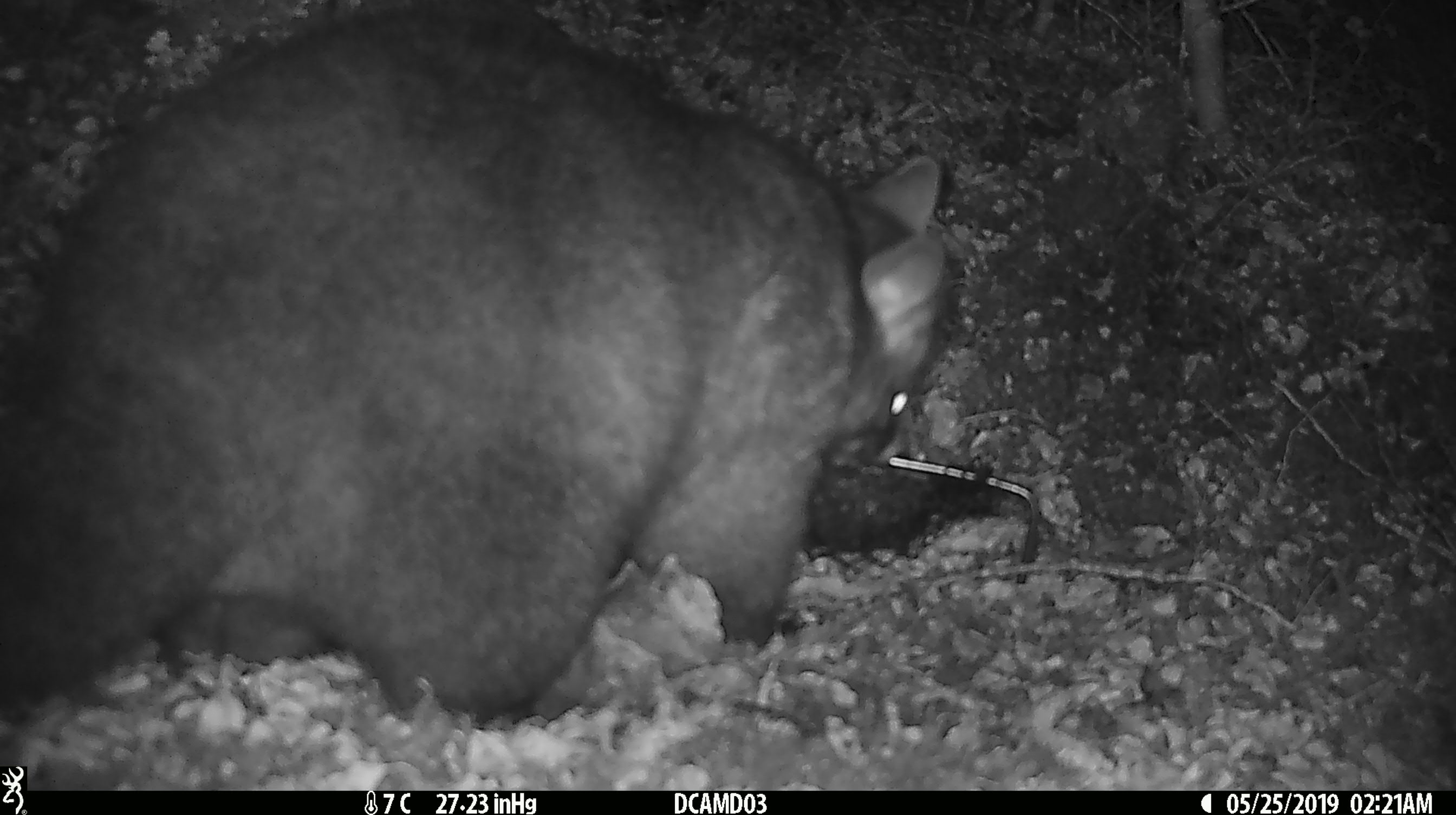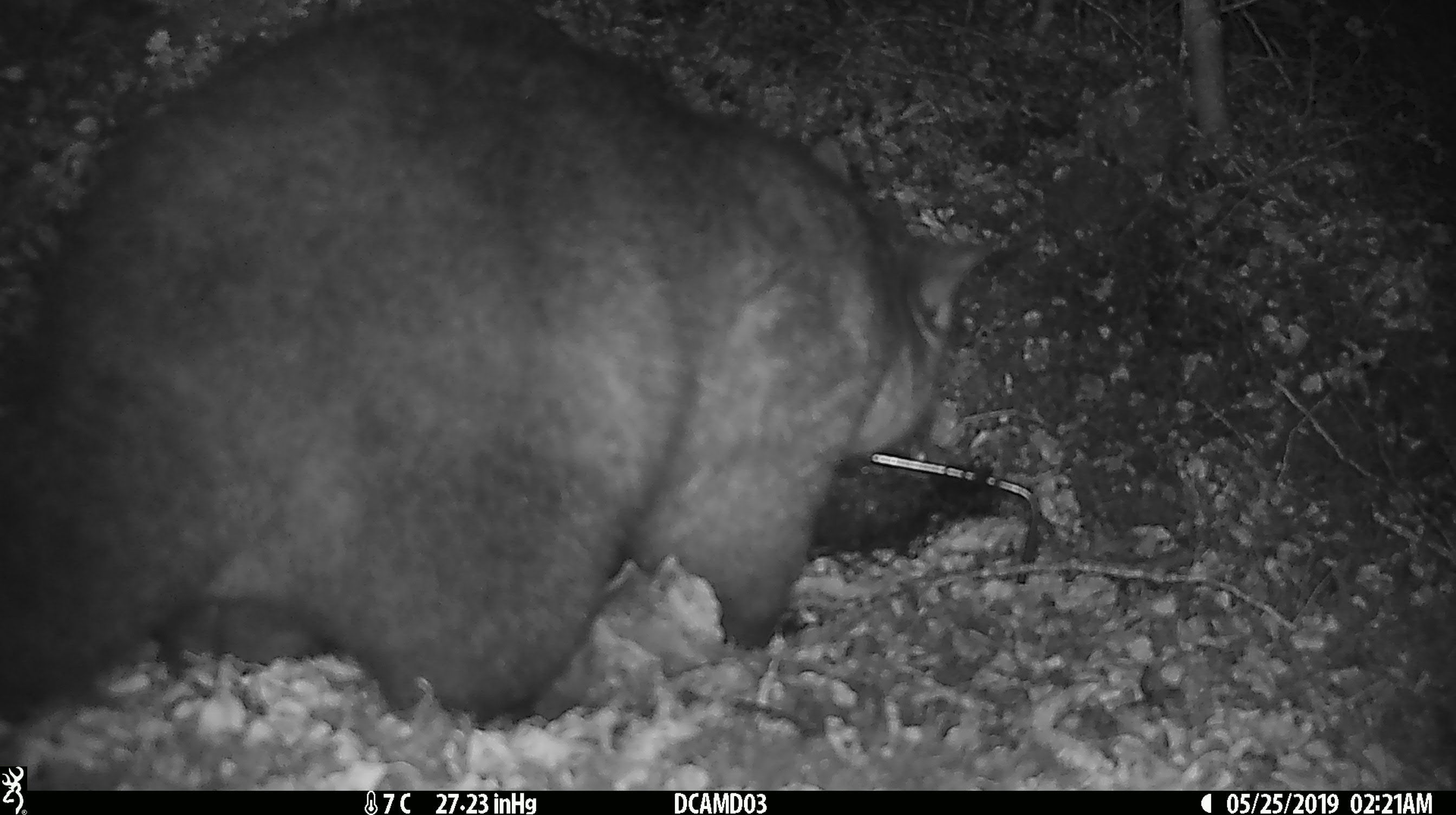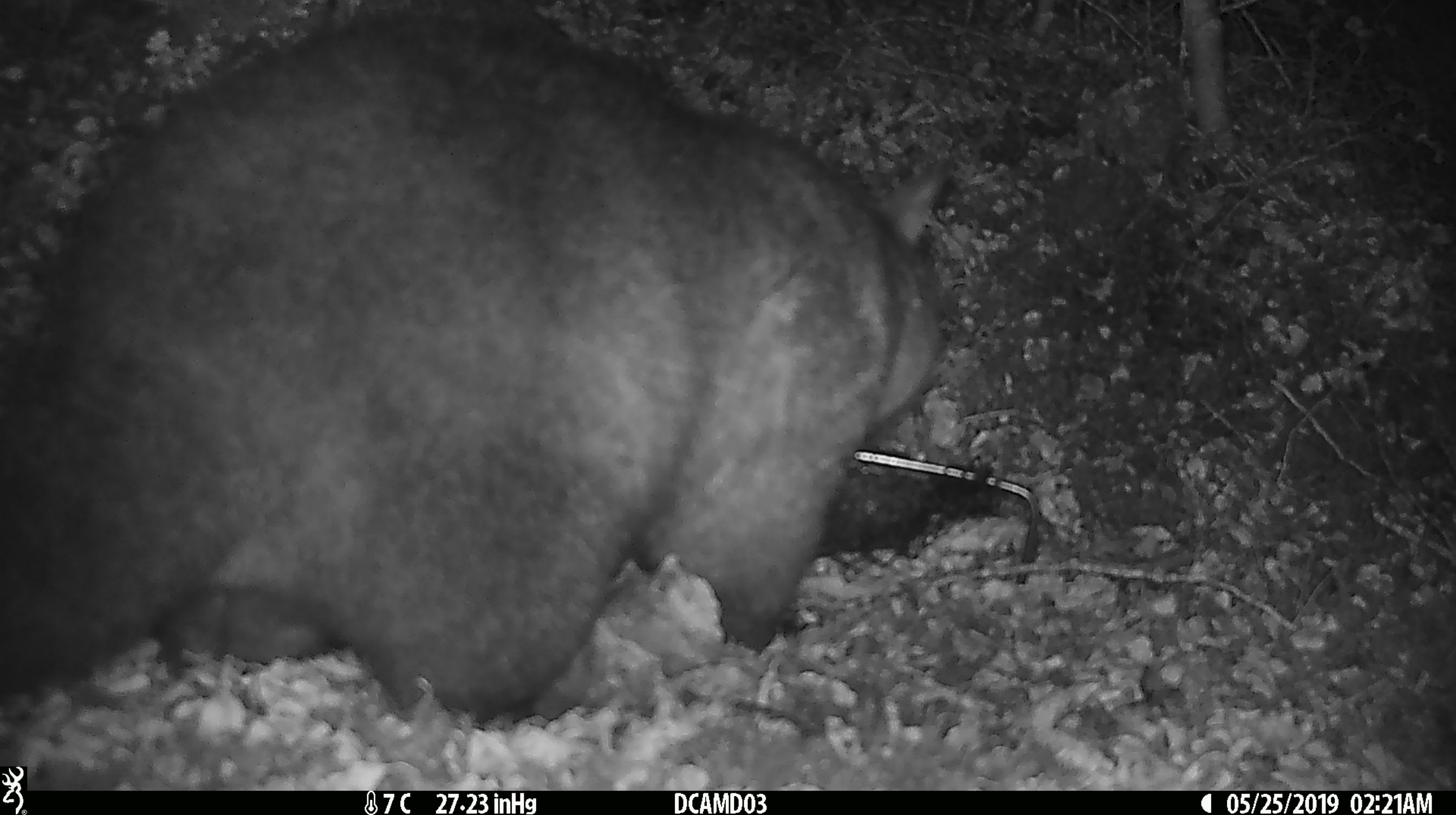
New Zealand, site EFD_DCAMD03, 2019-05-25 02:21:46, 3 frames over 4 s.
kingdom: Animalia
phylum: Chordata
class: Mammalia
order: Diprotodontia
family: Phalangeridae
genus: Trichosurus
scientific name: Trichosurus vulpecula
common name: common brushtail possum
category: possum